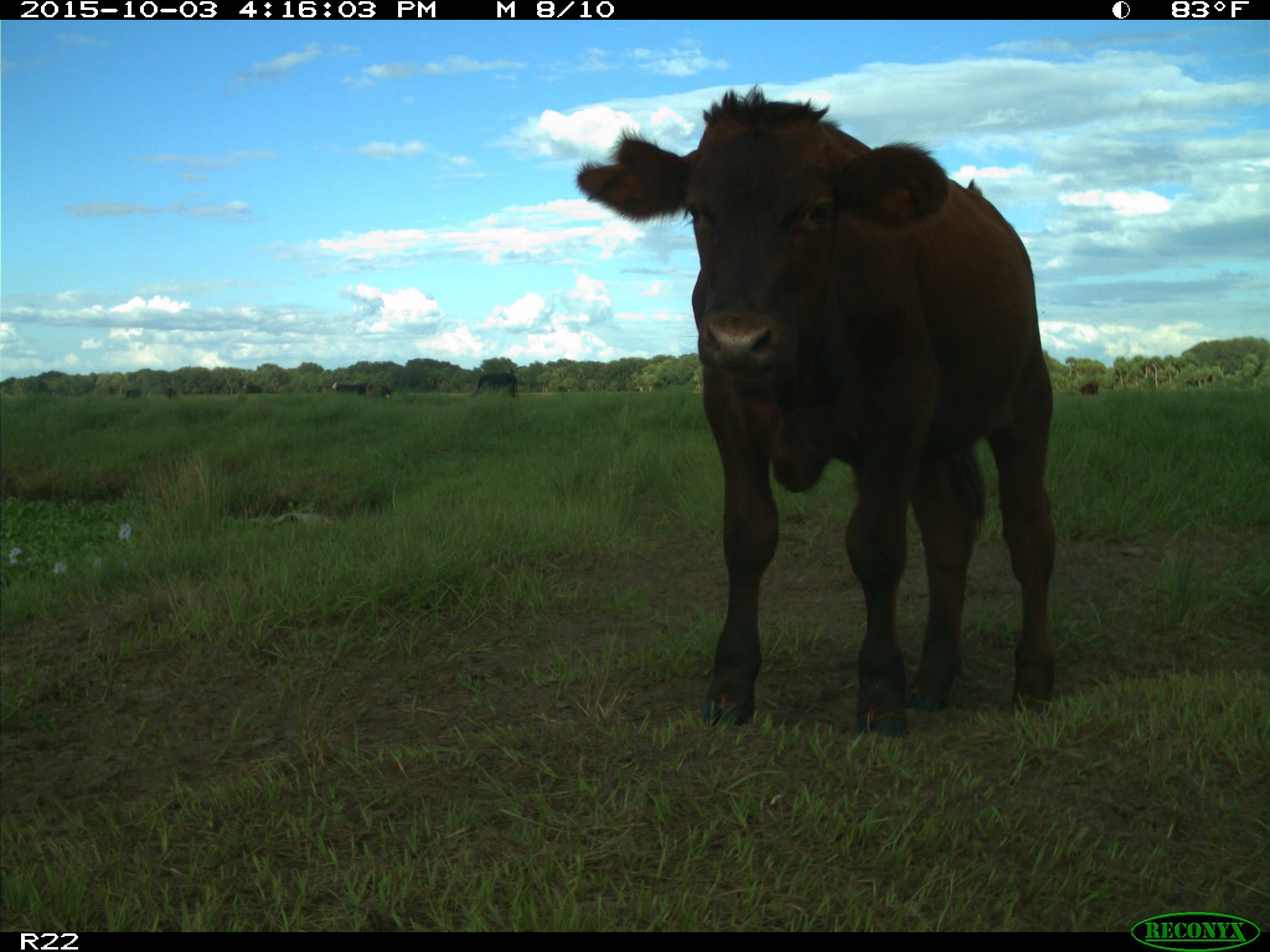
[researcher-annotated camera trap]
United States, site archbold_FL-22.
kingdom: Animalia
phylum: Chordata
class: Mammalia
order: Artiodactyla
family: Bovidae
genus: Bos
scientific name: Bos taurus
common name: domestic cow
Bos taurus (domestic cow).